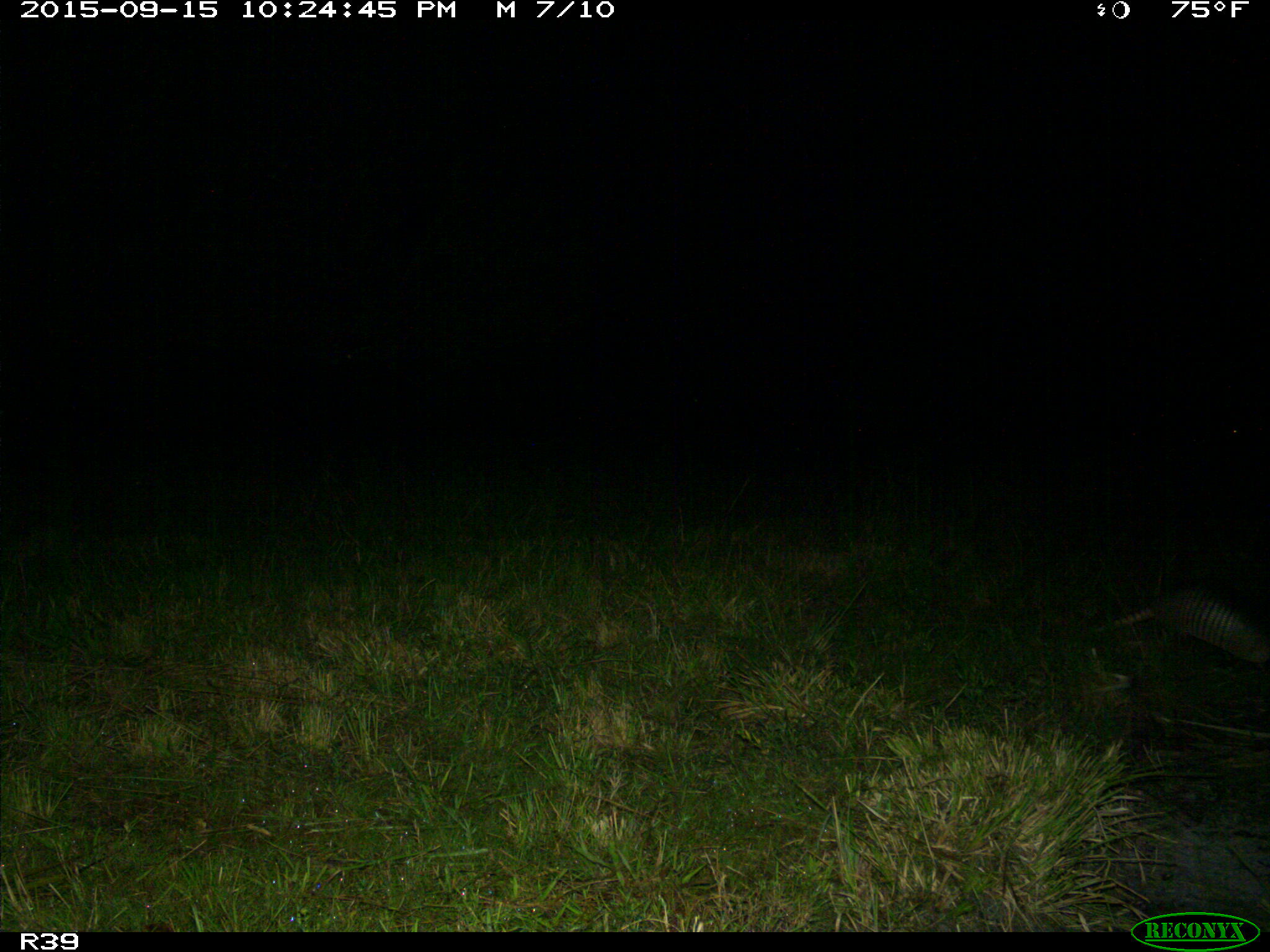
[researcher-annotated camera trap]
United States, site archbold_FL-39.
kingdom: Animalia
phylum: Chordata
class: Mammalia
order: Cingulata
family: Dasypodidae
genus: Dasypus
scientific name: Dasypus novemcinctus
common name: nine-banded armadillo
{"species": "Dasypus novemcinctus (nine-banded armadillo)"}